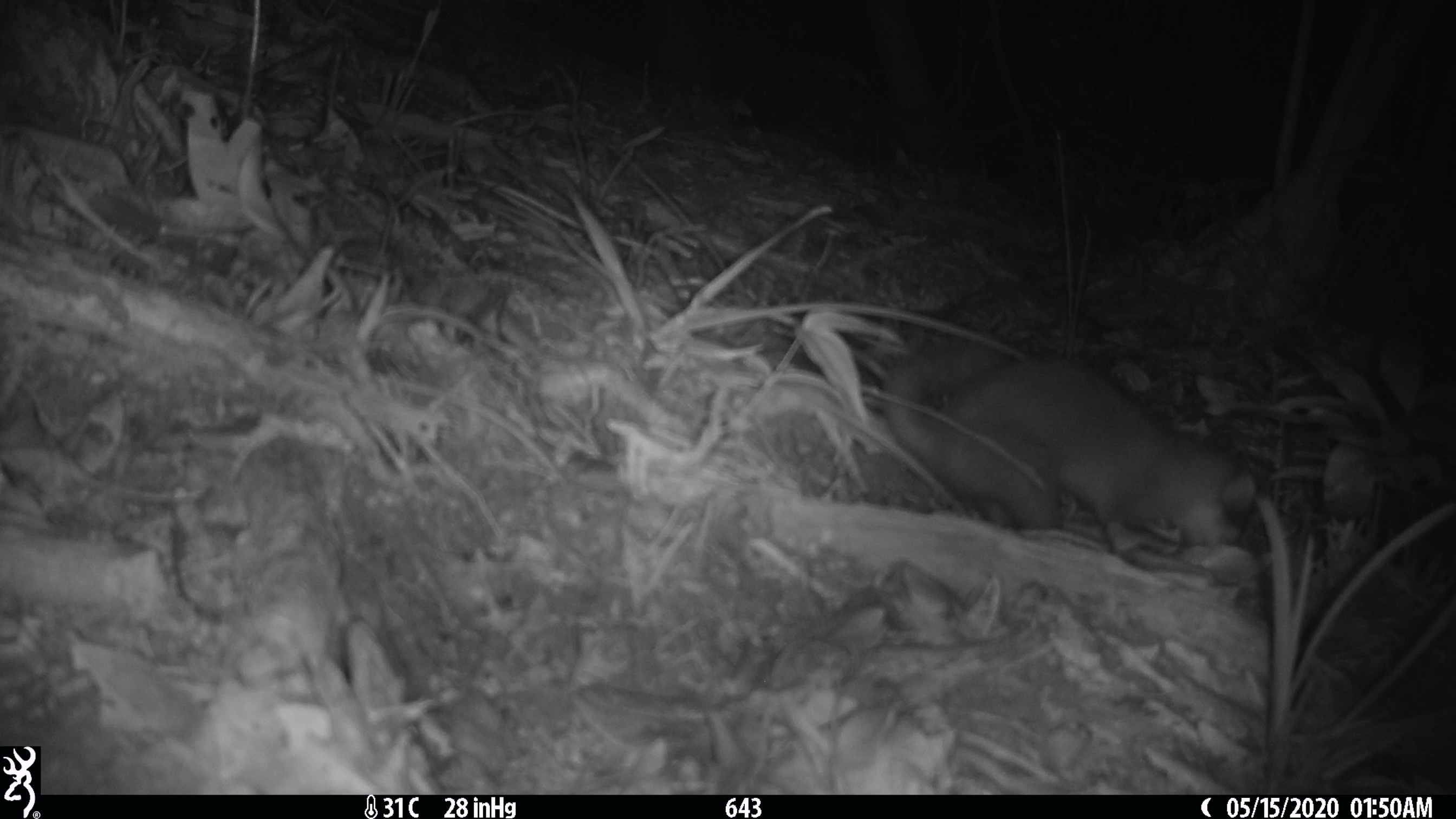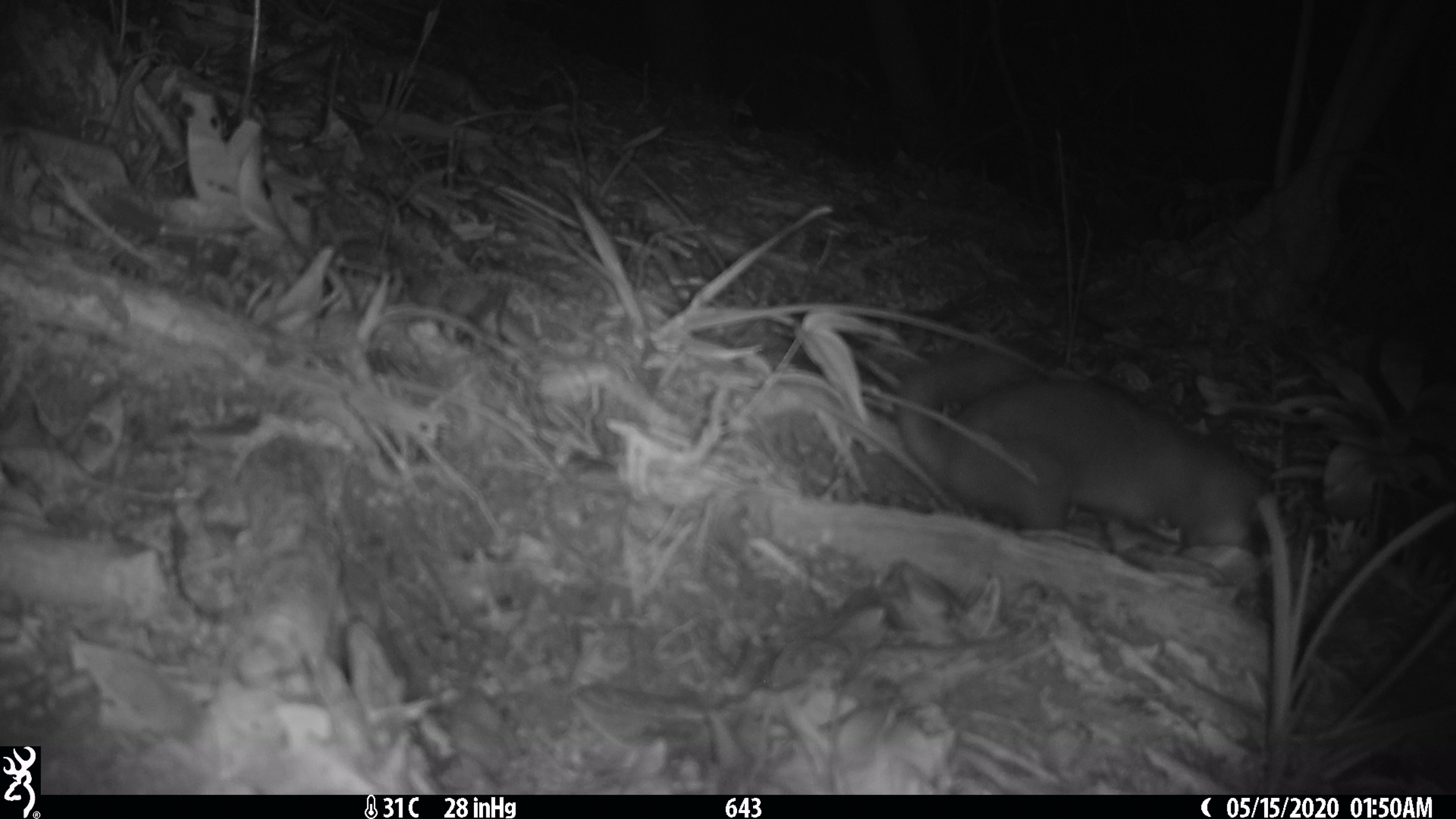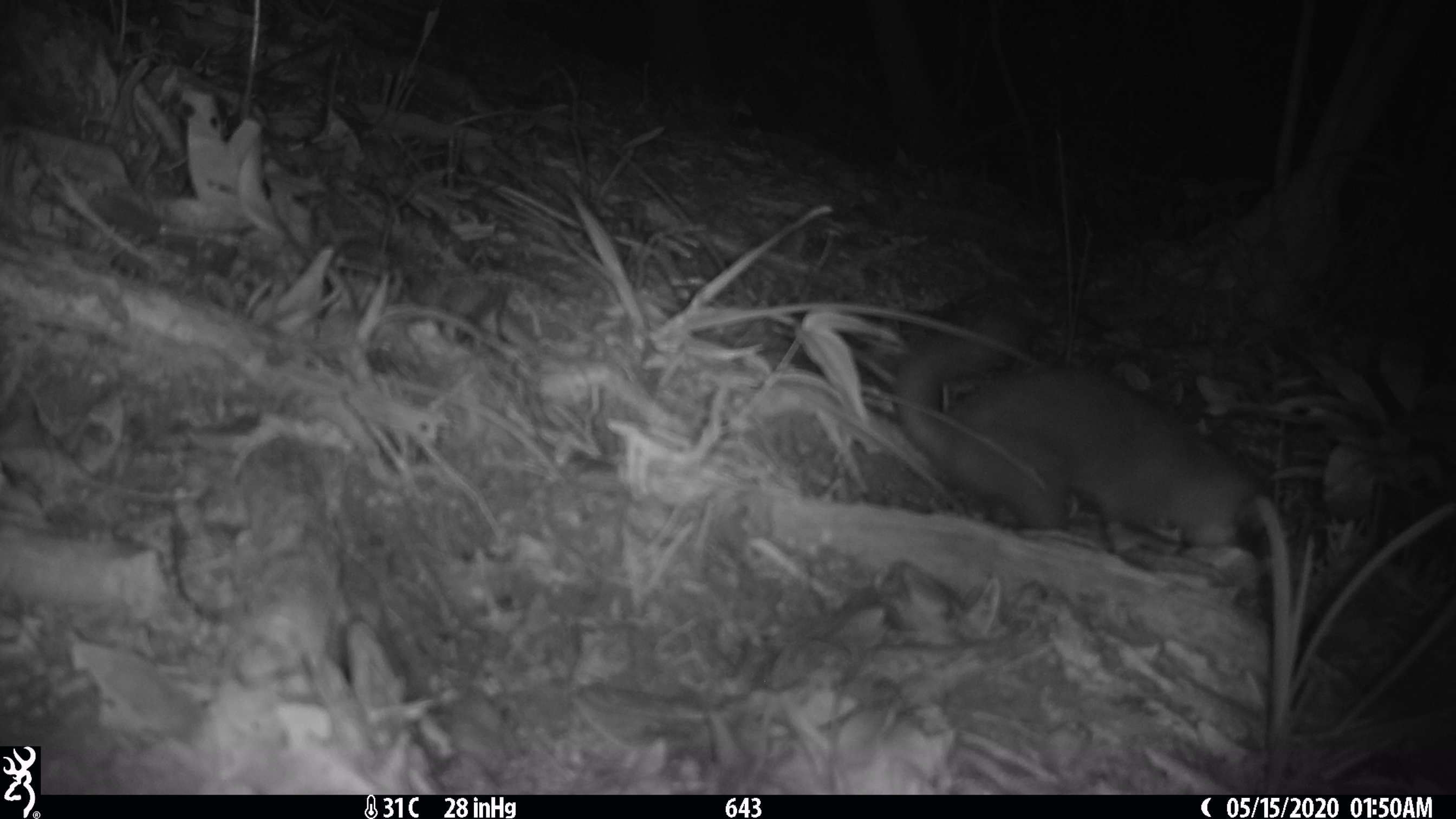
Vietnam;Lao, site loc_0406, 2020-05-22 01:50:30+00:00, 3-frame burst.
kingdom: Animalia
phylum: Chordata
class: Mammalia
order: Carnivora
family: Mustelidae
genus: Melogale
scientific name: Melogale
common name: ferret badger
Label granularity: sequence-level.